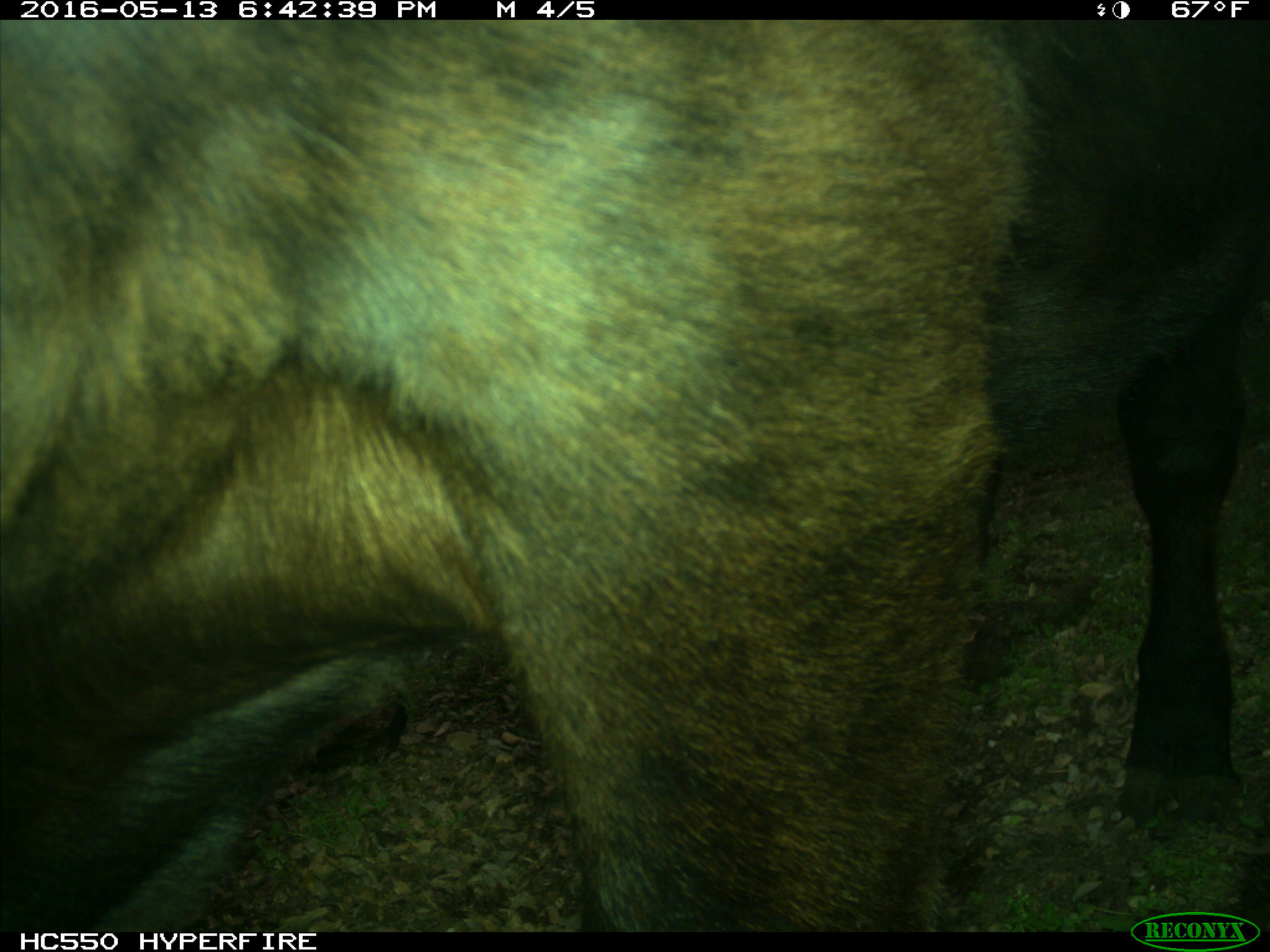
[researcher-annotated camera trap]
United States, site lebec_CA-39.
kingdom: Animalia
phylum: Chordata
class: Mammalia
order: Artiodactyla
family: Bovidae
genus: Bos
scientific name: Bos taurus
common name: domestic cow